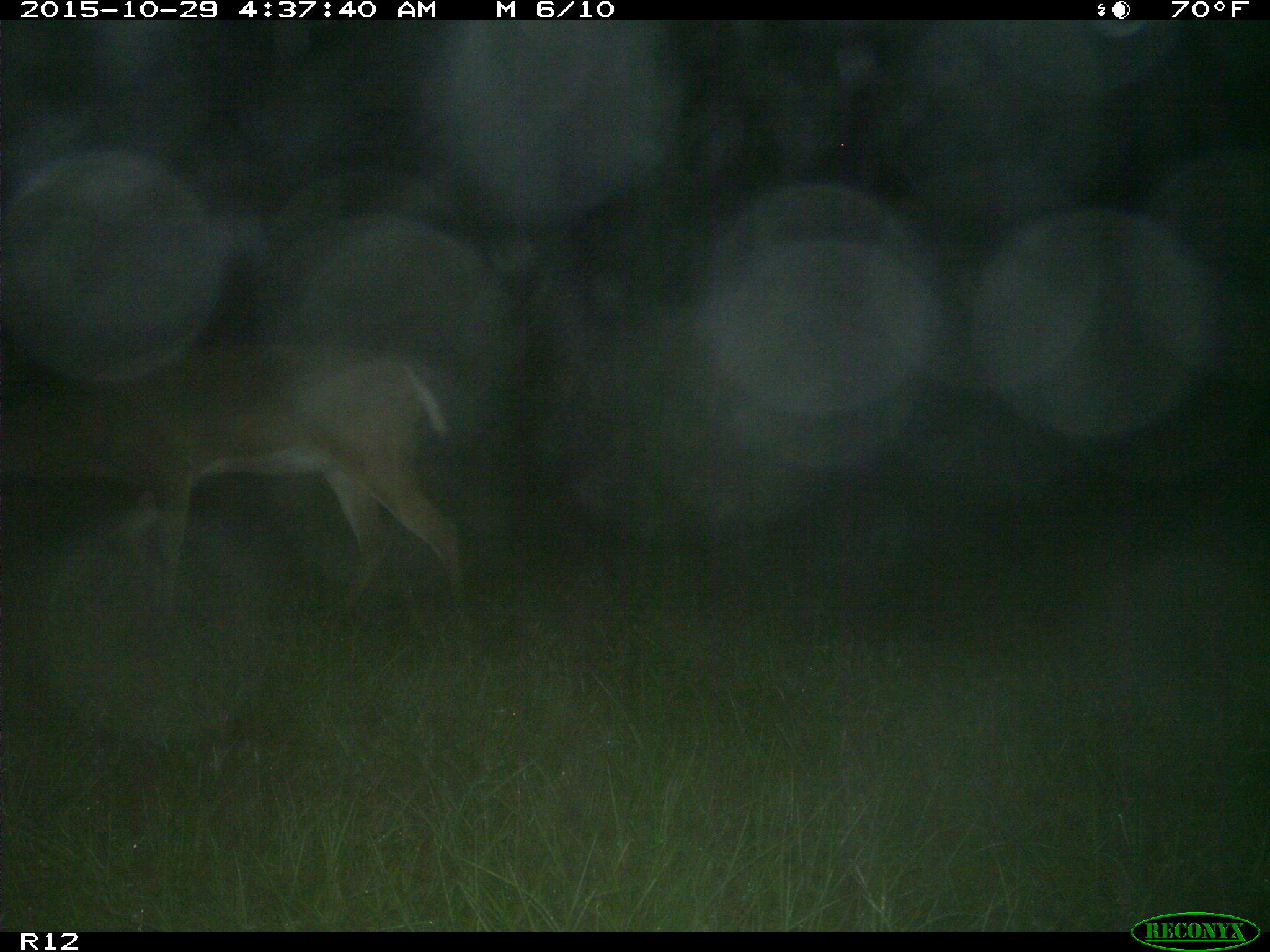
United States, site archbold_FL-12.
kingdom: Animalia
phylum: Chordata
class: Mammalia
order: Artiodactyla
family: Cervidae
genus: Odocoileus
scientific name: Odocoileus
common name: deer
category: unidentified deer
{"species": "unidentified deer (deer) (Odocoileus)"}